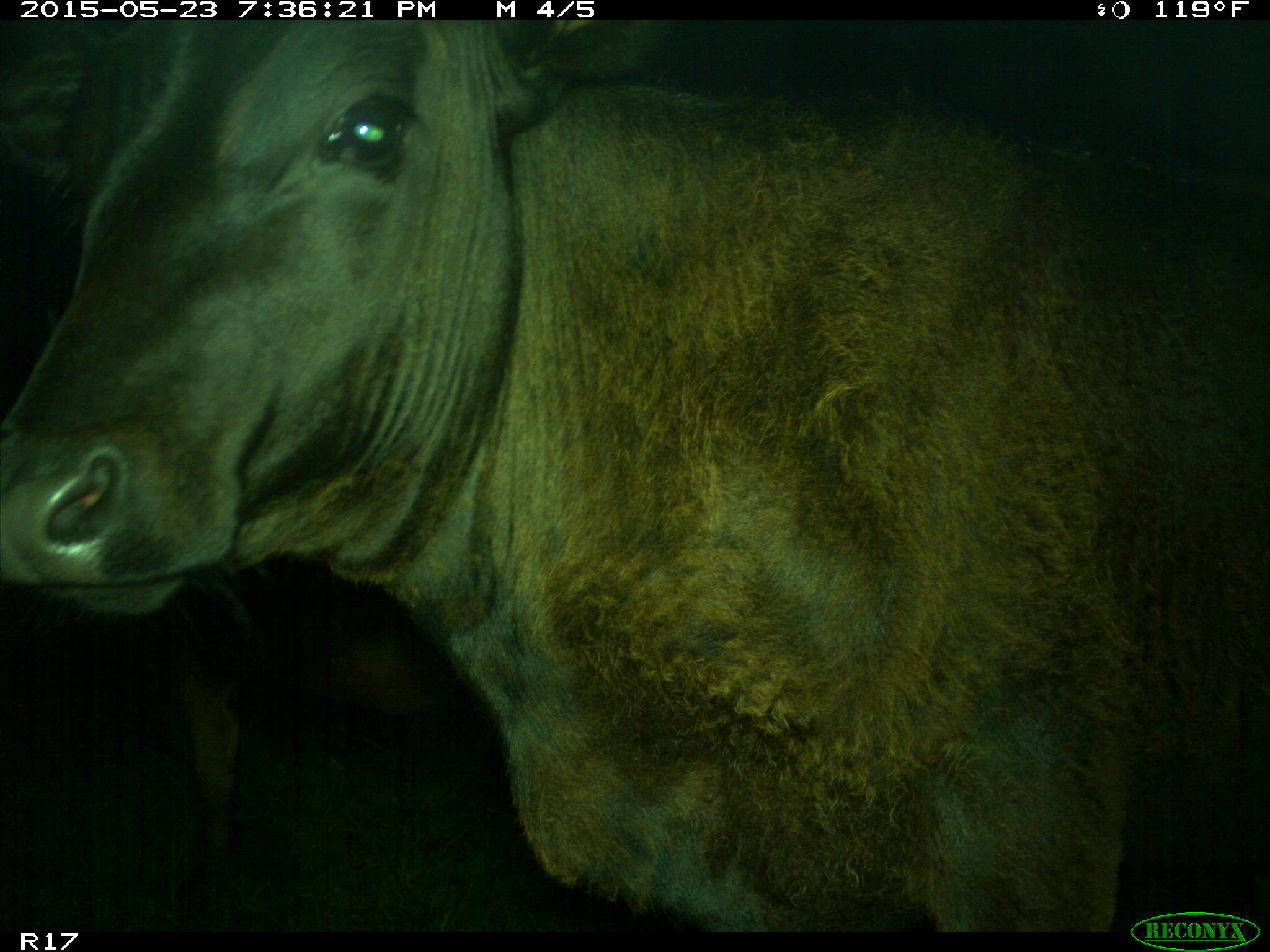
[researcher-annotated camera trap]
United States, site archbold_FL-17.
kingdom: Animalia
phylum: Chordata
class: Mammalia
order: Artiodactyla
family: Bovidae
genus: Bos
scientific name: Bos taurus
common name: domestic cow